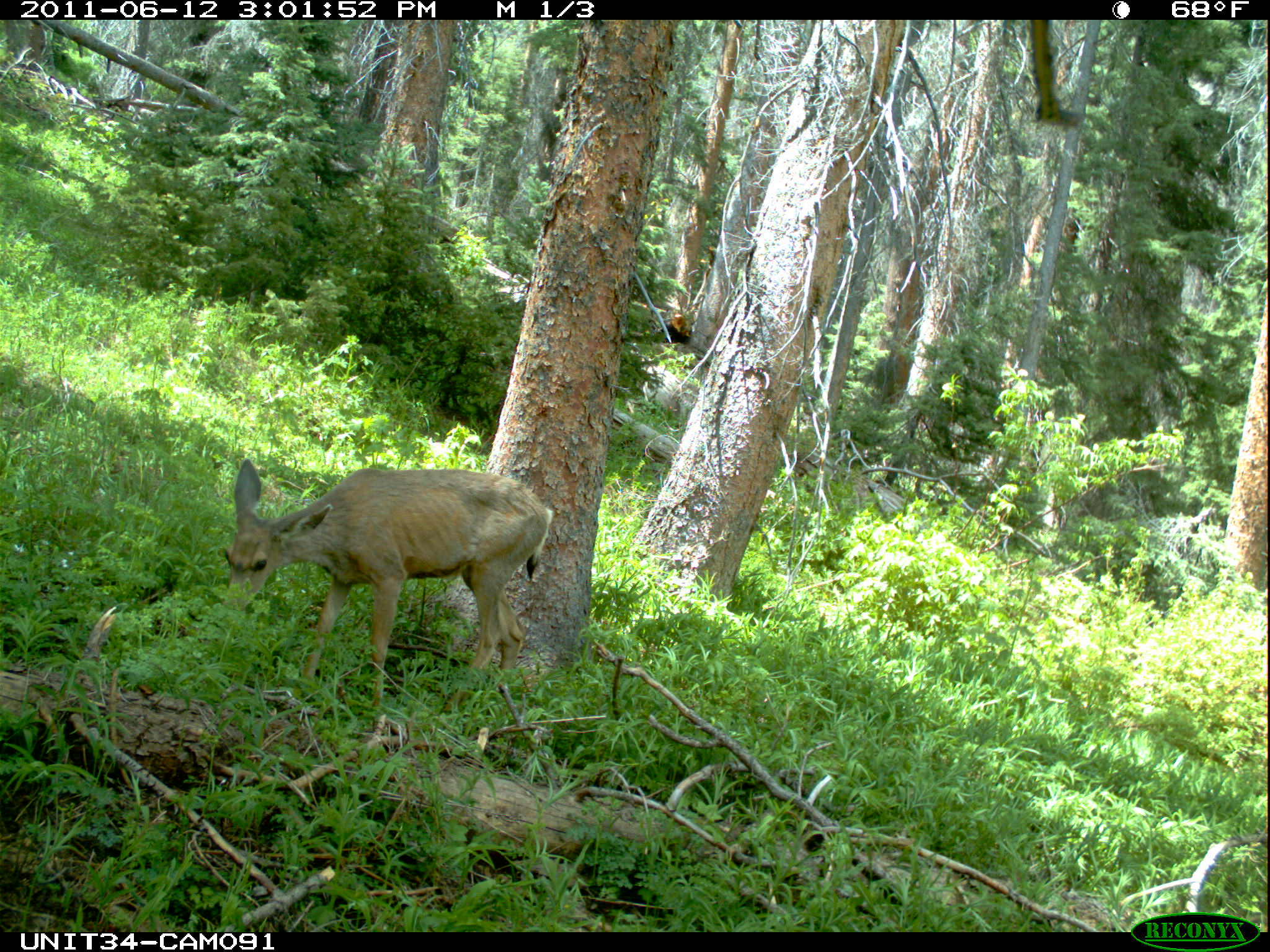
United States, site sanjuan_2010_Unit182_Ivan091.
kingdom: Animalia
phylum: Chordata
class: Mammalia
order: Artiodactyla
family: Cervidae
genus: Odocoileus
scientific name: Odocoileus hemionus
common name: mule deer